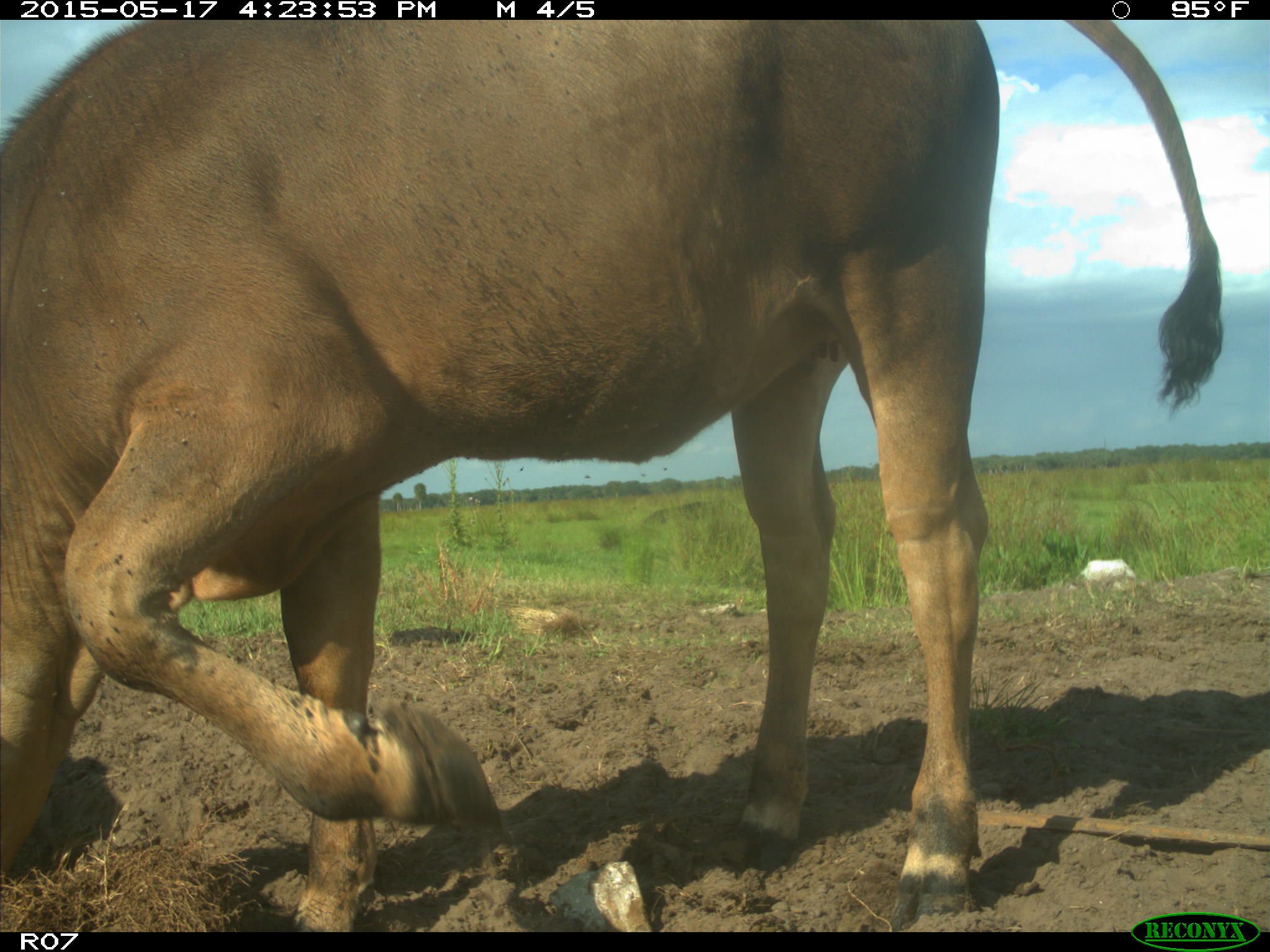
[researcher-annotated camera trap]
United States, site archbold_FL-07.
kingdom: Animalia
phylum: Chordata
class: Mammalia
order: Artiodactyla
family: Bovidae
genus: Bos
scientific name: Bos taurus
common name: domestic cow